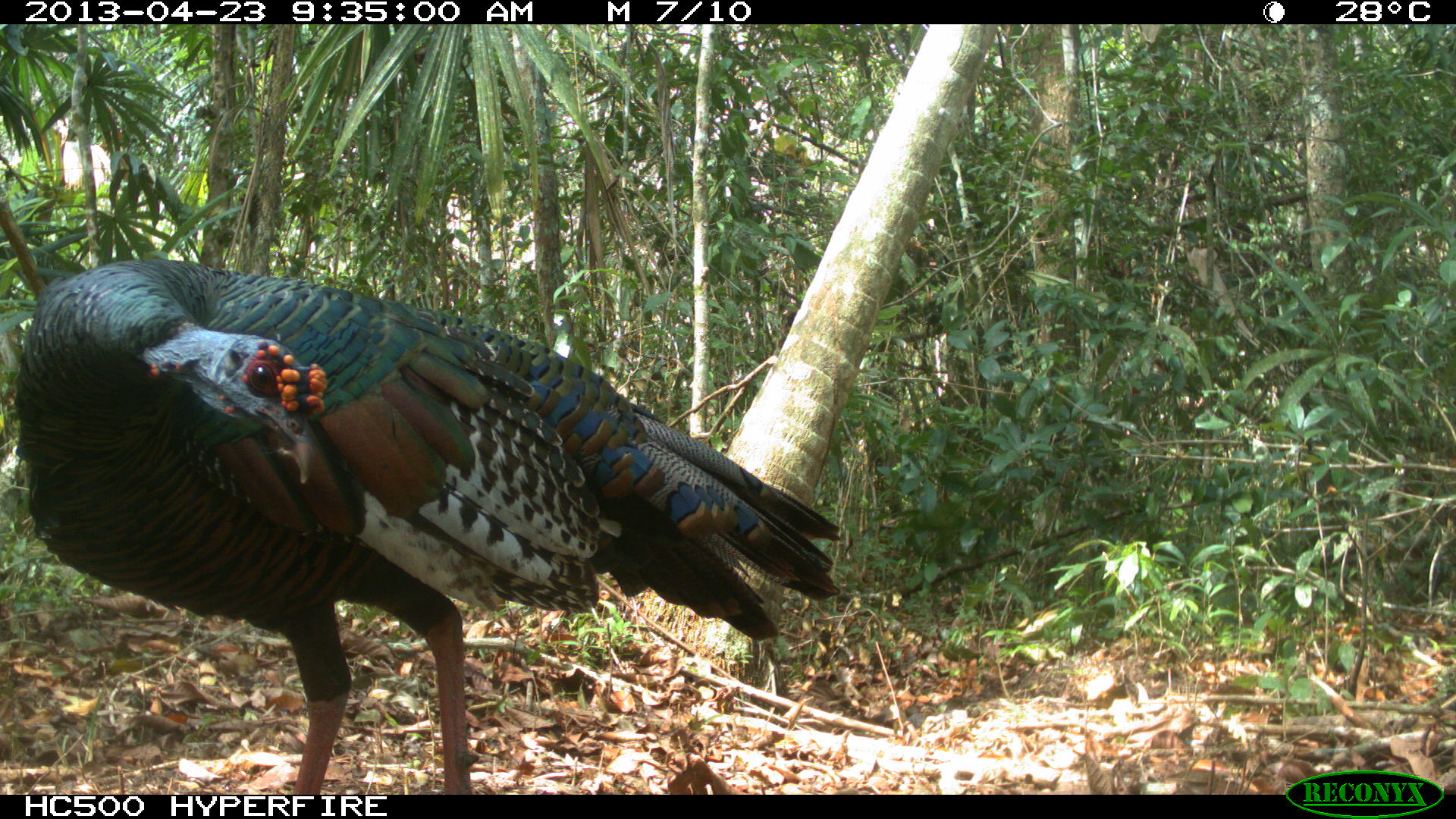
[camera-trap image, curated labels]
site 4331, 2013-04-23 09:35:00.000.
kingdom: Animalia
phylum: Chordata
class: Aves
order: Galliformes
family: Phasianidae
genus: Meleagris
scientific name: Meleagris ocellata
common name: ocellated turkey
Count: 1.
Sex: male.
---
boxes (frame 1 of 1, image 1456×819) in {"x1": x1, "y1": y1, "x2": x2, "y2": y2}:
meleagris ocellata: {"x1": 14, "y1": 257, "x2": 843, "y2": 795}